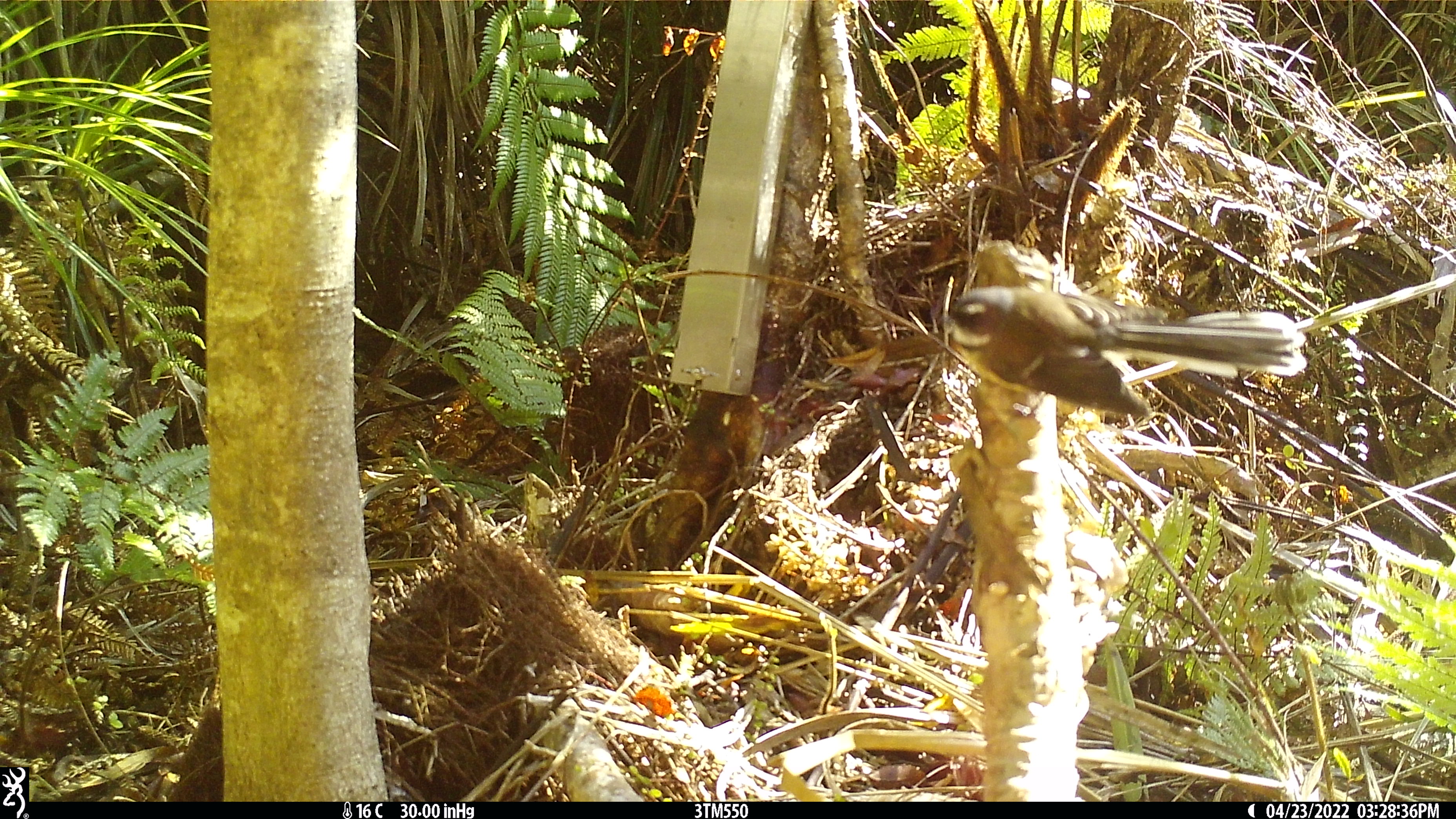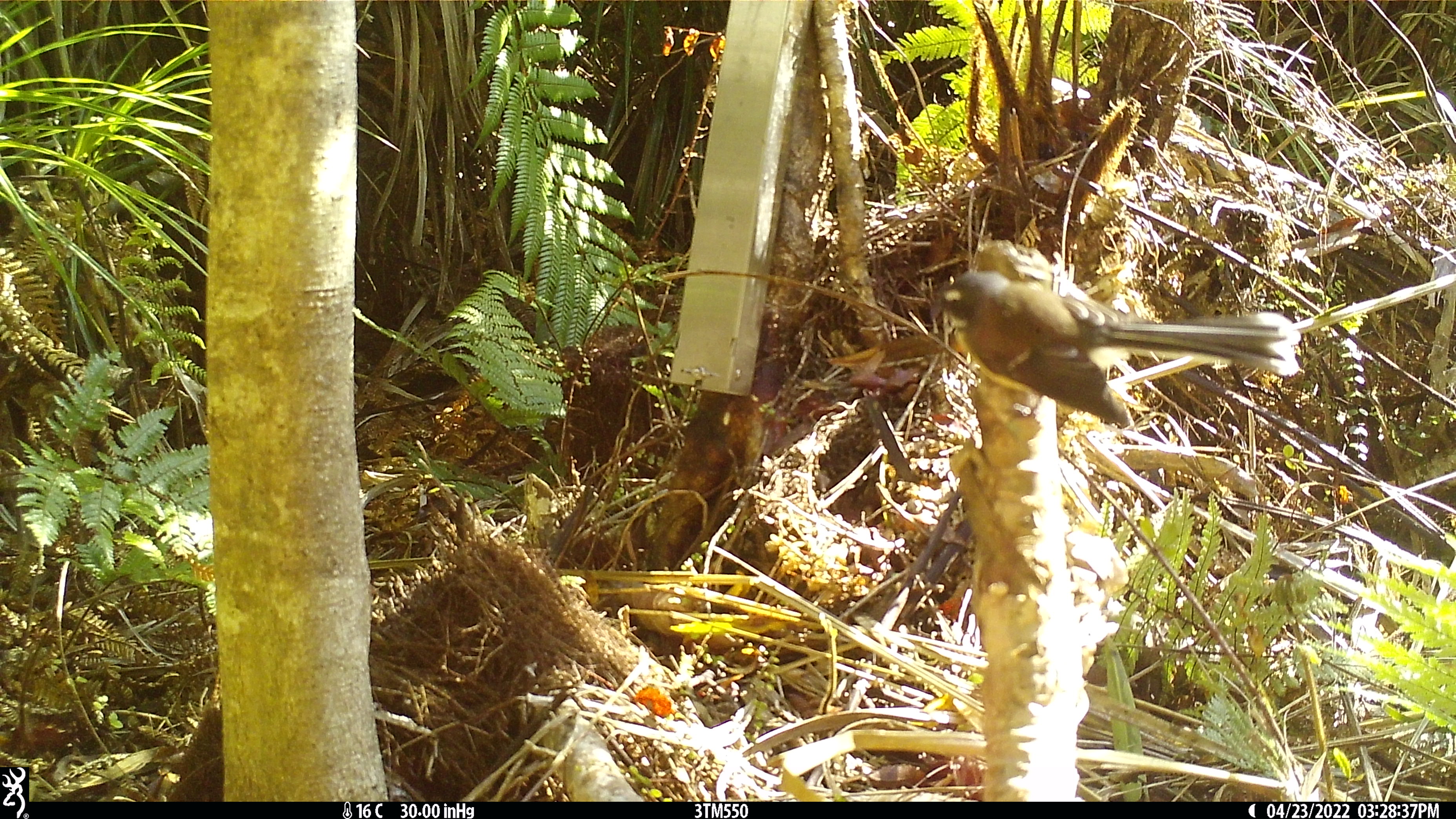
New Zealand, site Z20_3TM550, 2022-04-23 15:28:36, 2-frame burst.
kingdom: Animalia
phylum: Chordata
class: Aves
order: Passeriformes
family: Rhipiduridae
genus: Rhipidura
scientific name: Rhipidura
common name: fantails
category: fantail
Fantail (fantails) (Rhipidura).